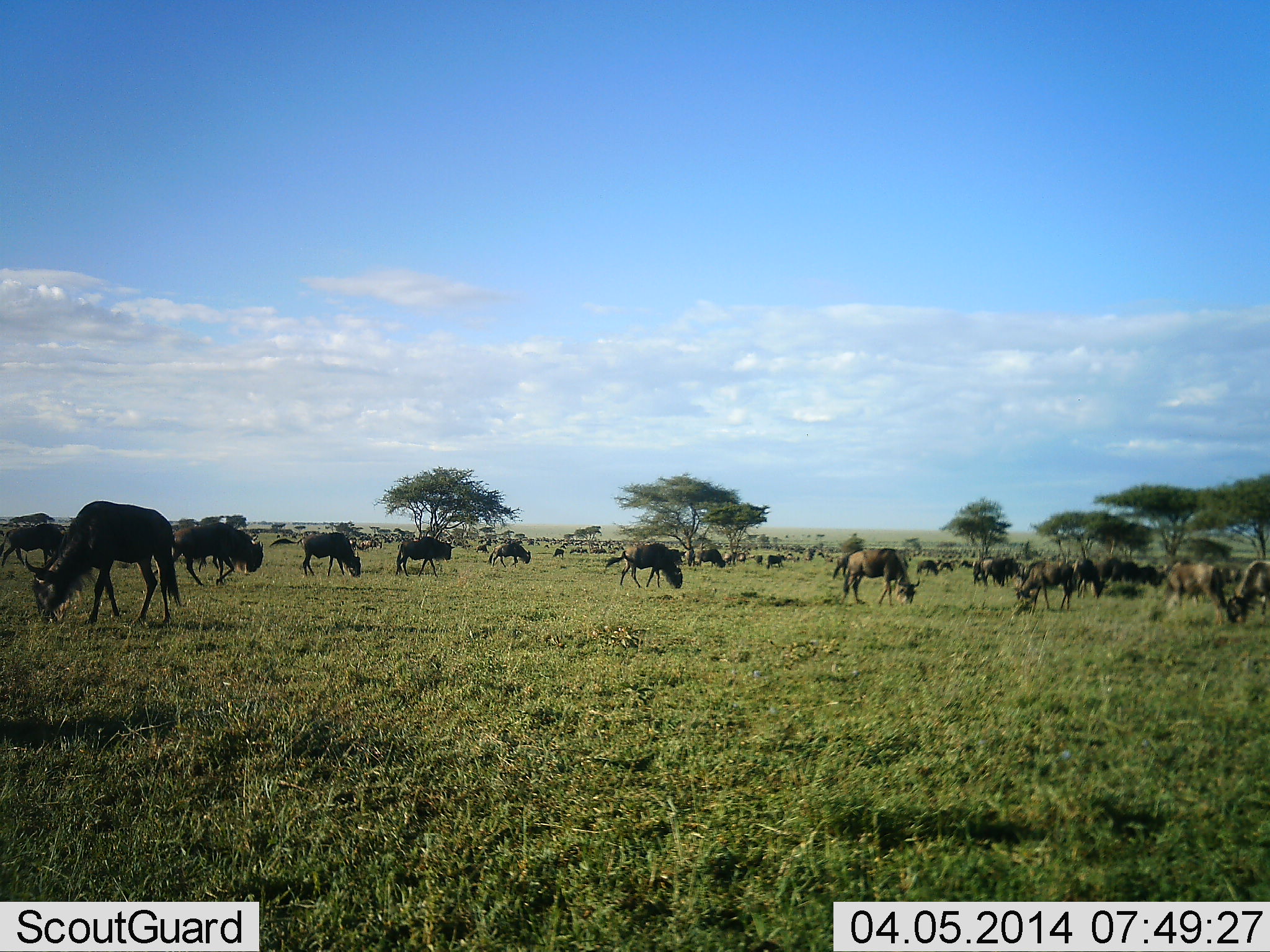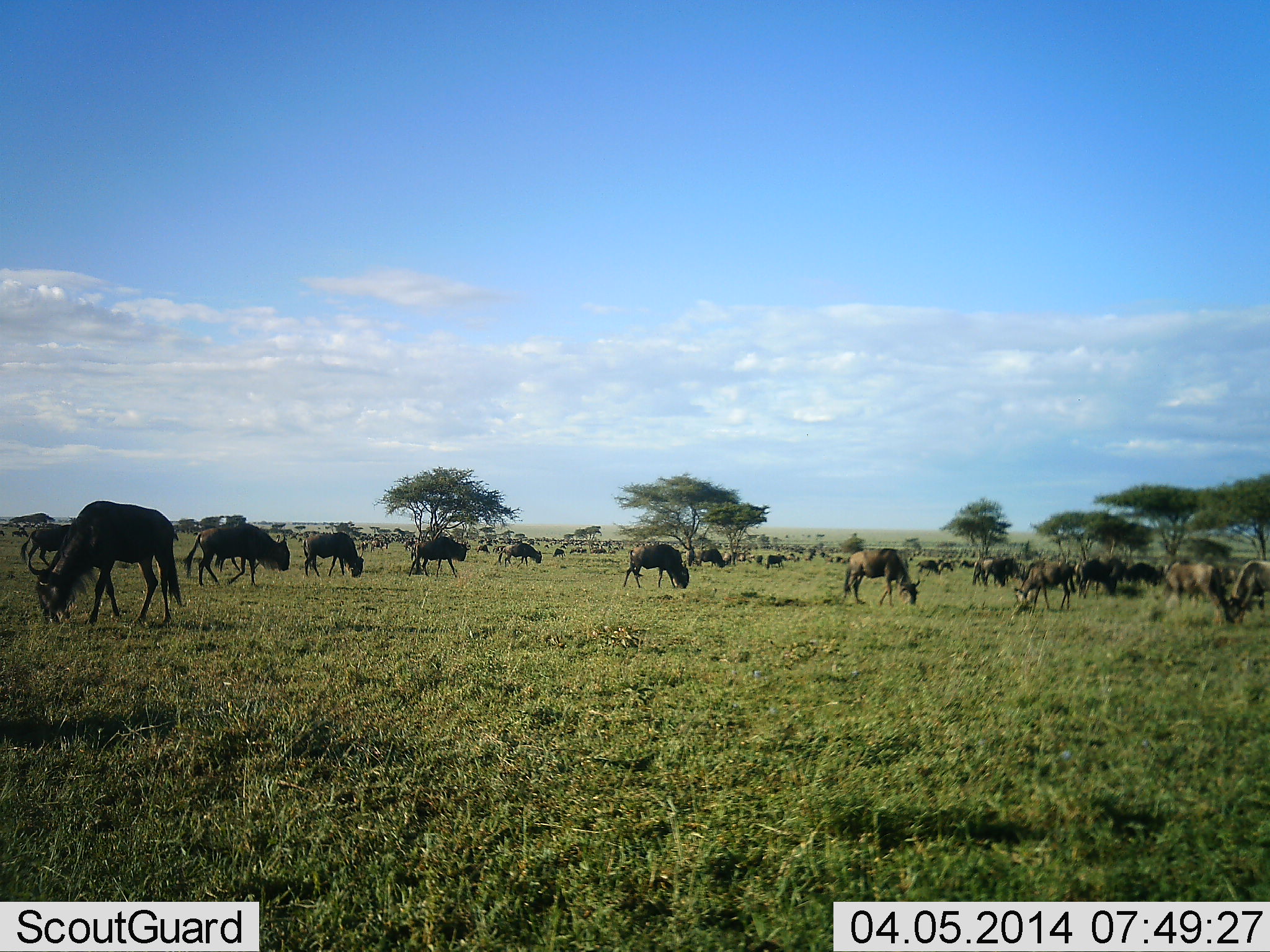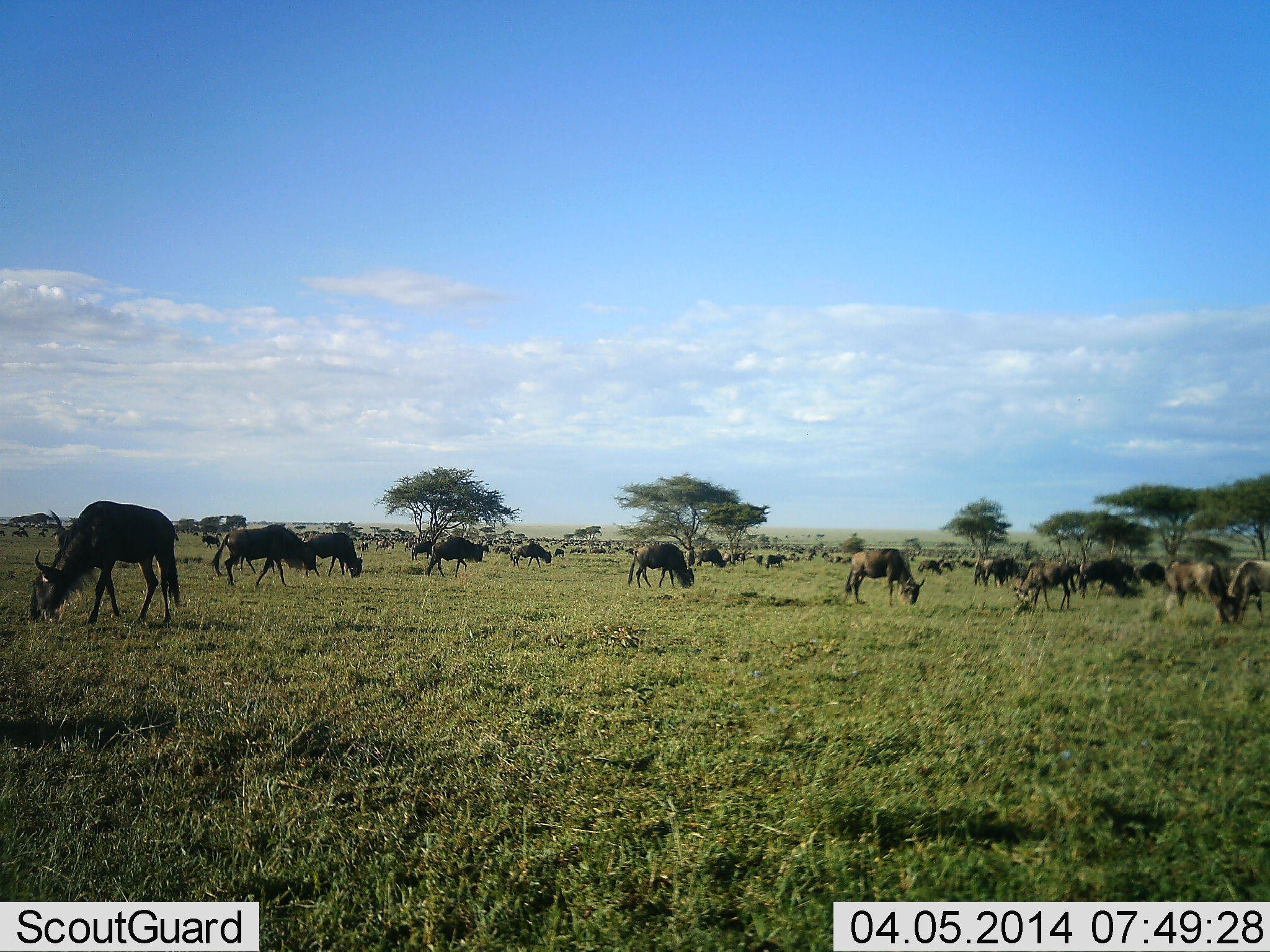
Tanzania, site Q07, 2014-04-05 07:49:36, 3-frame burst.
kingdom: Animalia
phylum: Chordata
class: Mammalia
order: Artiodactyla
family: Bovidae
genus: Connochaetes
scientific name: Connochaetes taurinus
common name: blue wildebeest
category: wildebeest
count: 51+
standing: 50%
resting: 10%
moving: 50%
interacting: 0%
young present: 0%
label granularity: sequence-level